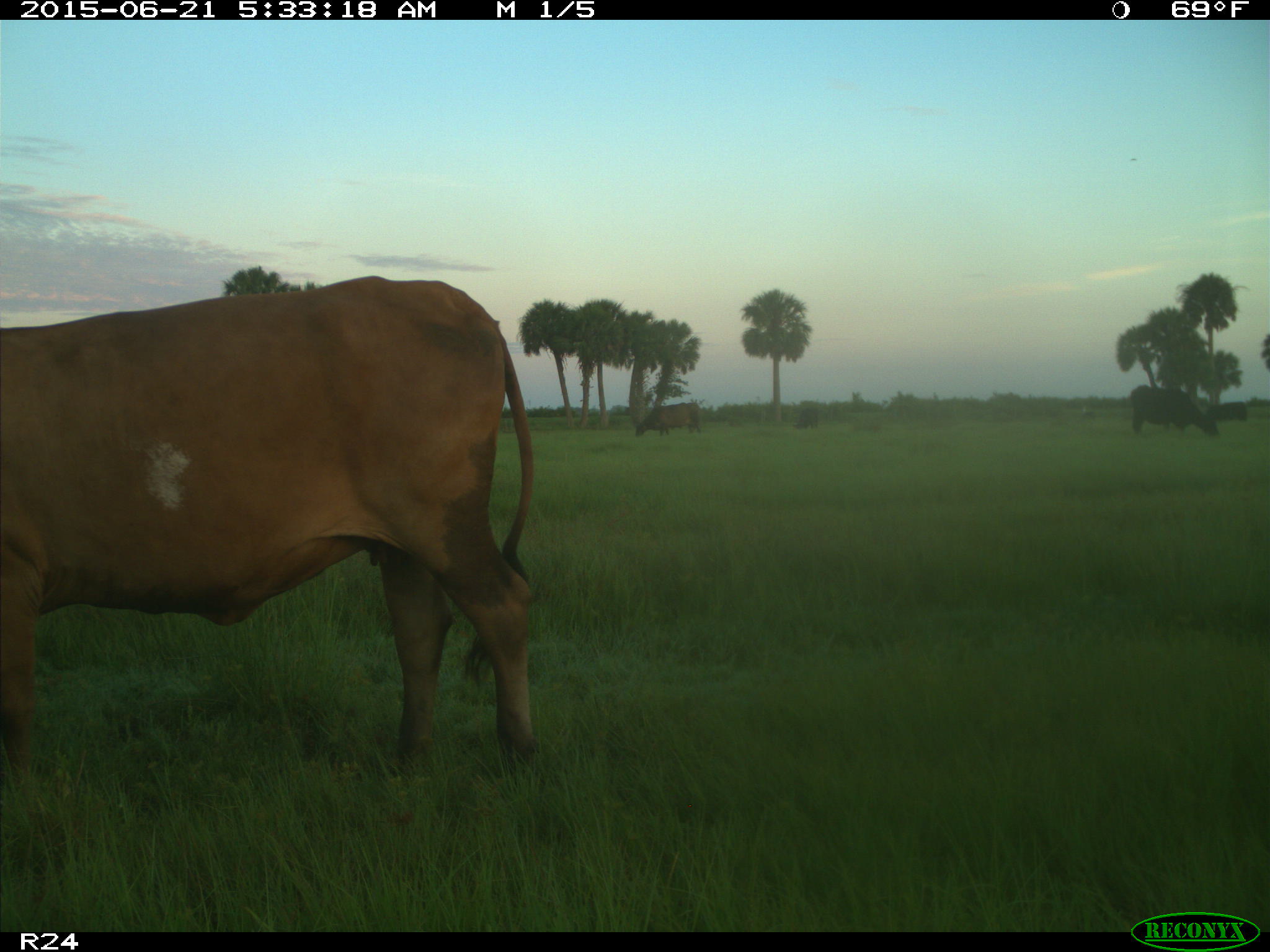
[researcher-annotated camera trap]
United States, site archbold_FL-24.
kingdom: Animalia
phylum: Chordata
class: Mammalia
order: Artiodactyla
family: Bovidae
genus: Bos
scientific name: Bos taurus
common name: domestic cow